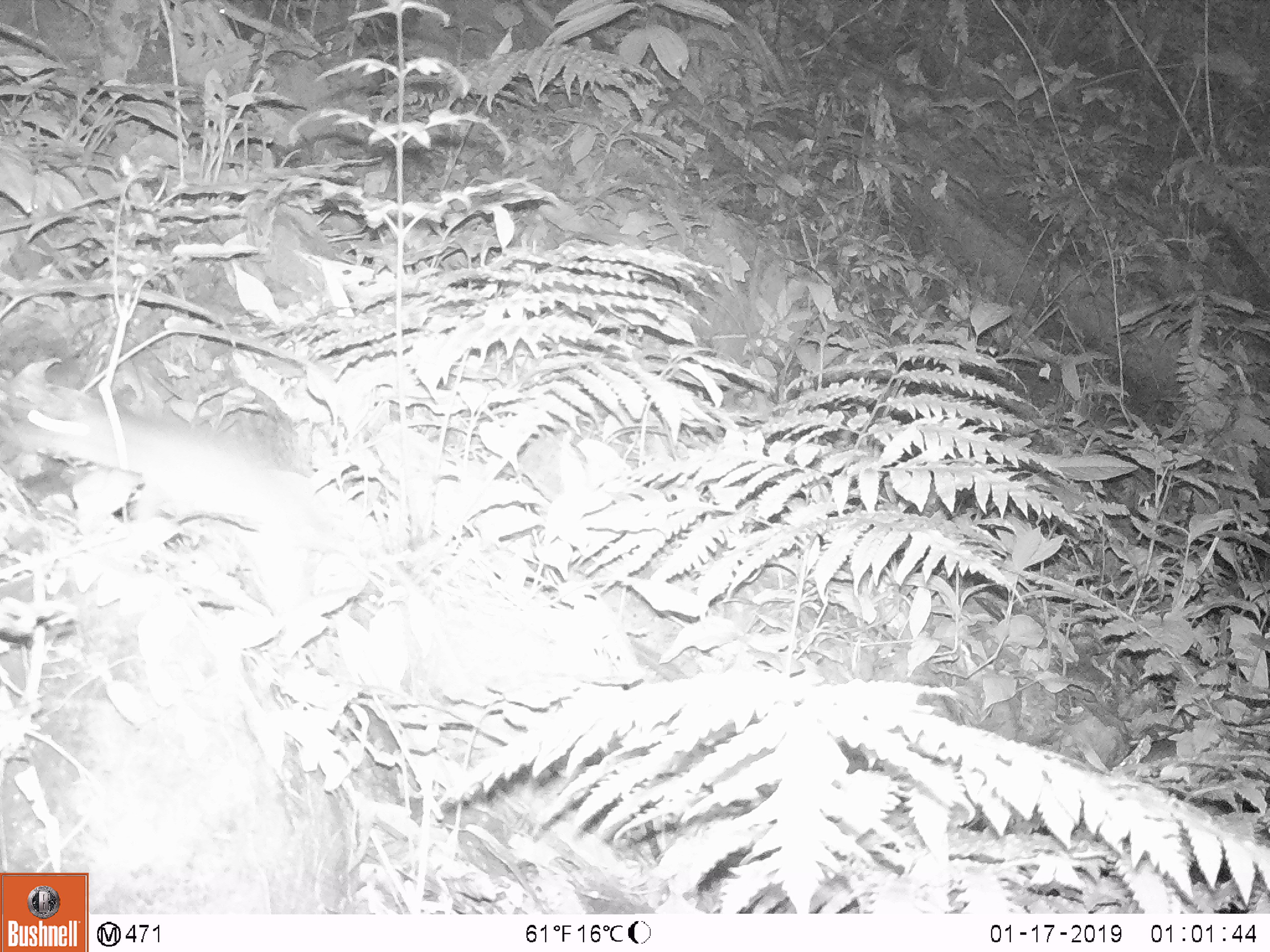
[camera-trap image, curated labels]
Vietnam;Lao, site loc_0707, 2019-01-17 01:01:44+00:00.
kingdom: Animalia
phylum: Chordata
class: Mammalia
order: Rodentia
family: Muridae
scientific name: Muridae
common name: old-world mice and rats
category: unidentified murid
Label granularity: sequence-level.